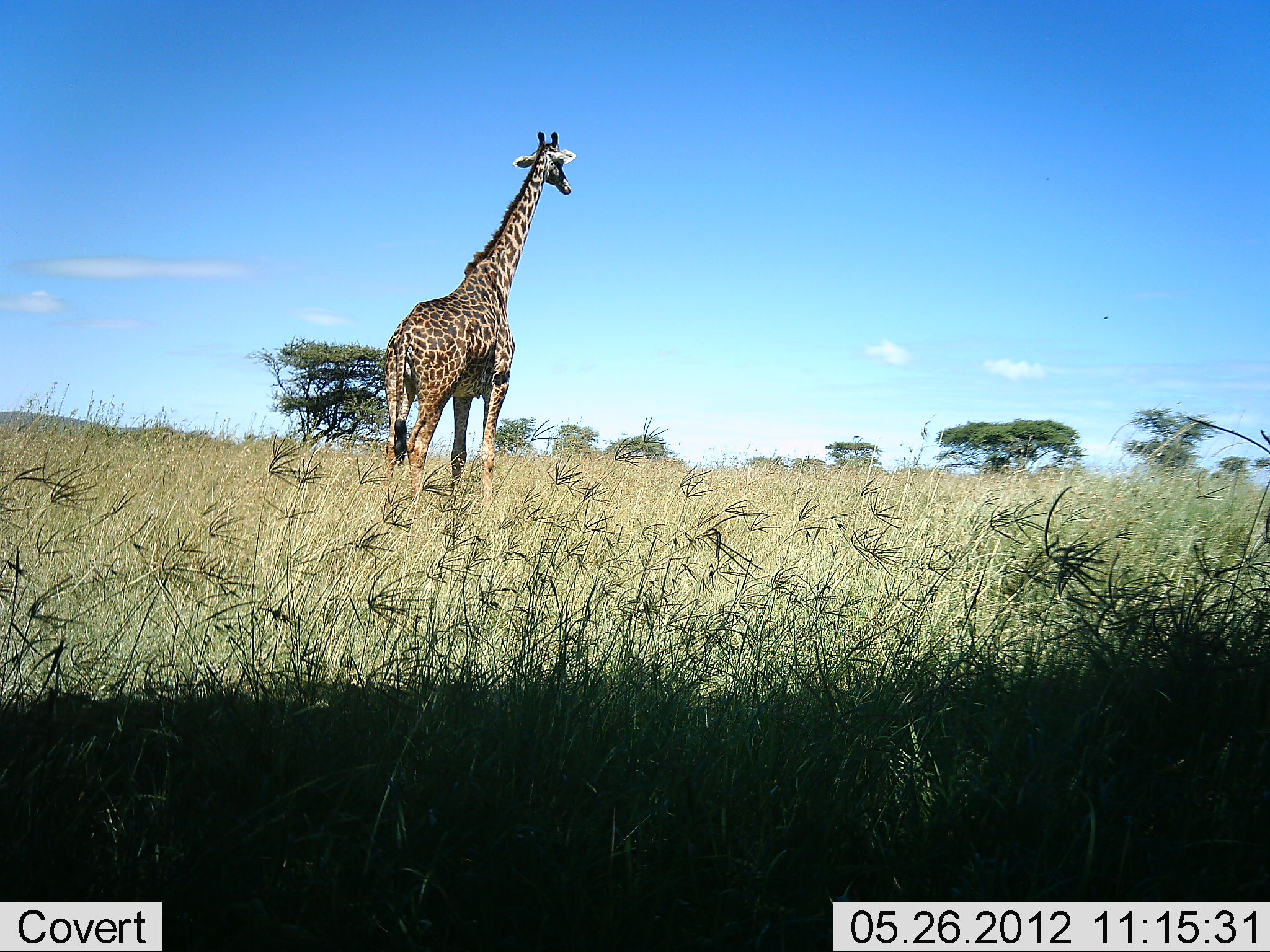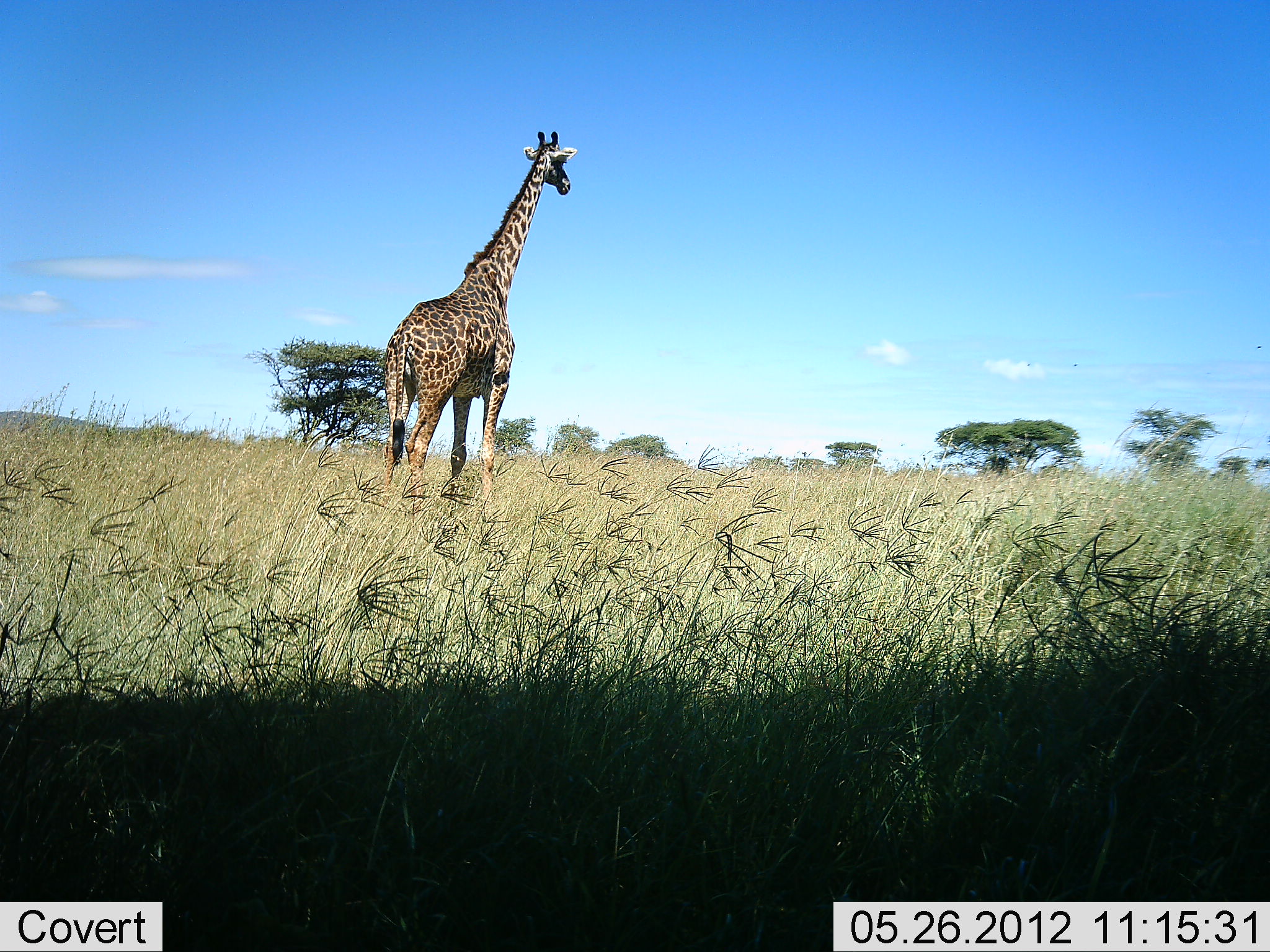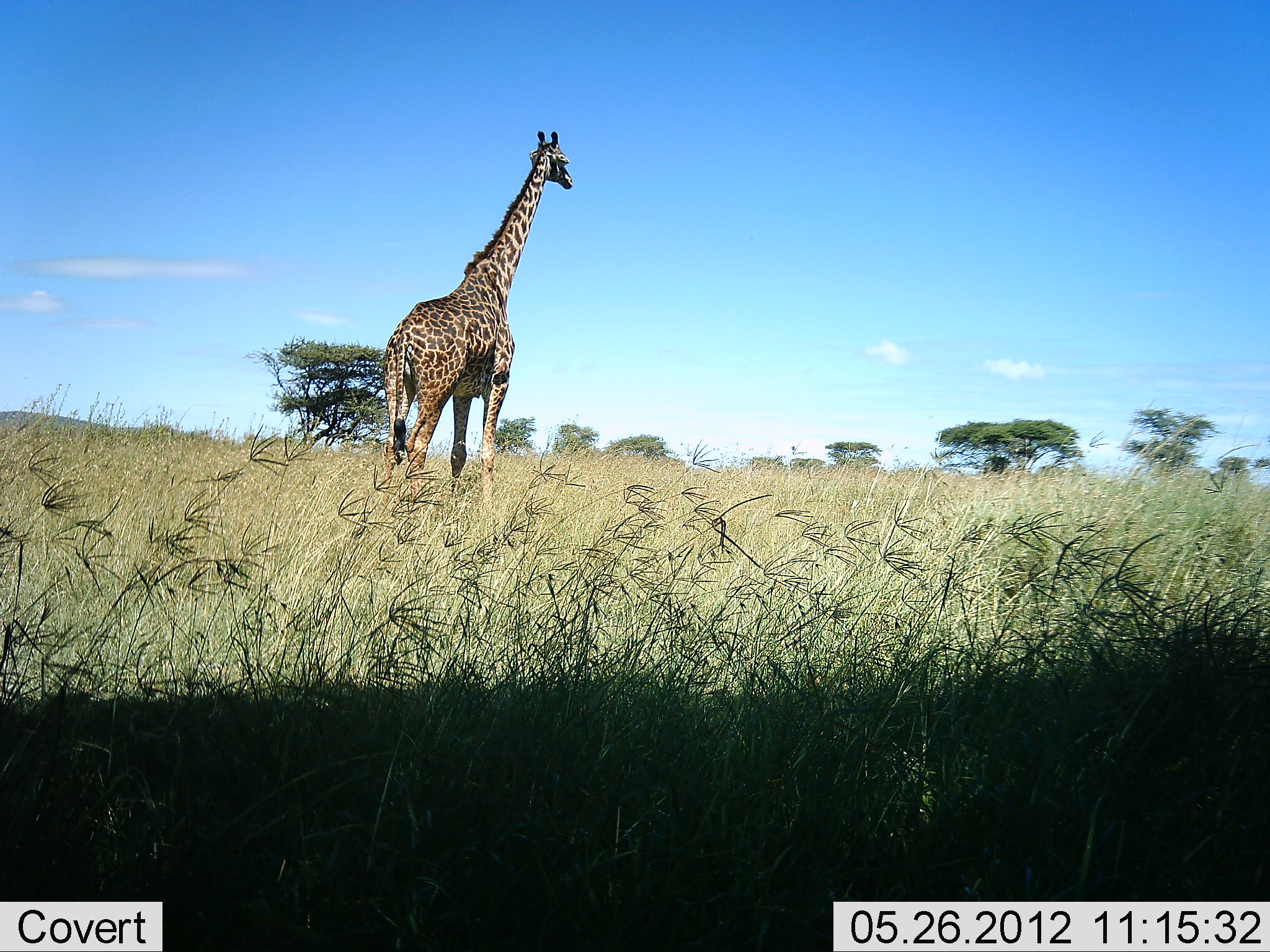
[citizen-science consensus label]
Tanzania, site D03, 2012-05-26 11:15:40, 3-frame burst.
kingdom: Animalia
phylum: Chordata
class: Mammalia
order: Artiodactyla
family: Giraffidae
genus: Giraffa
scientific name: Giraffa camelopardalis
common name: giraffe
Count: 1.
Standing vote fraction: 90%.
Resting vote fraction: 10%.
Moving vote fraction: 0%.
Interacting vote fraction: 0%.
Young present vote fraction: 0%.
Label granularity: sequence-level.